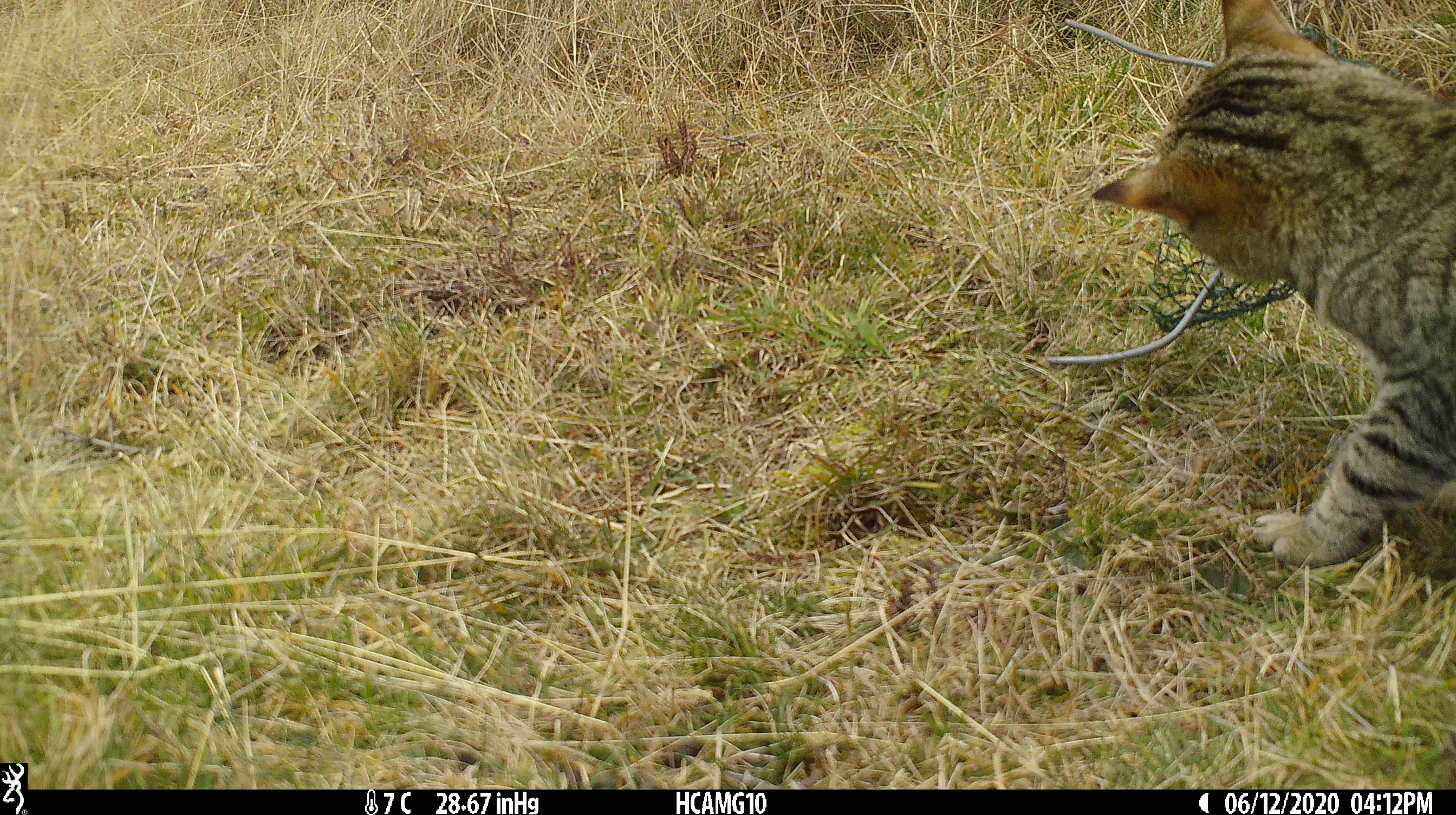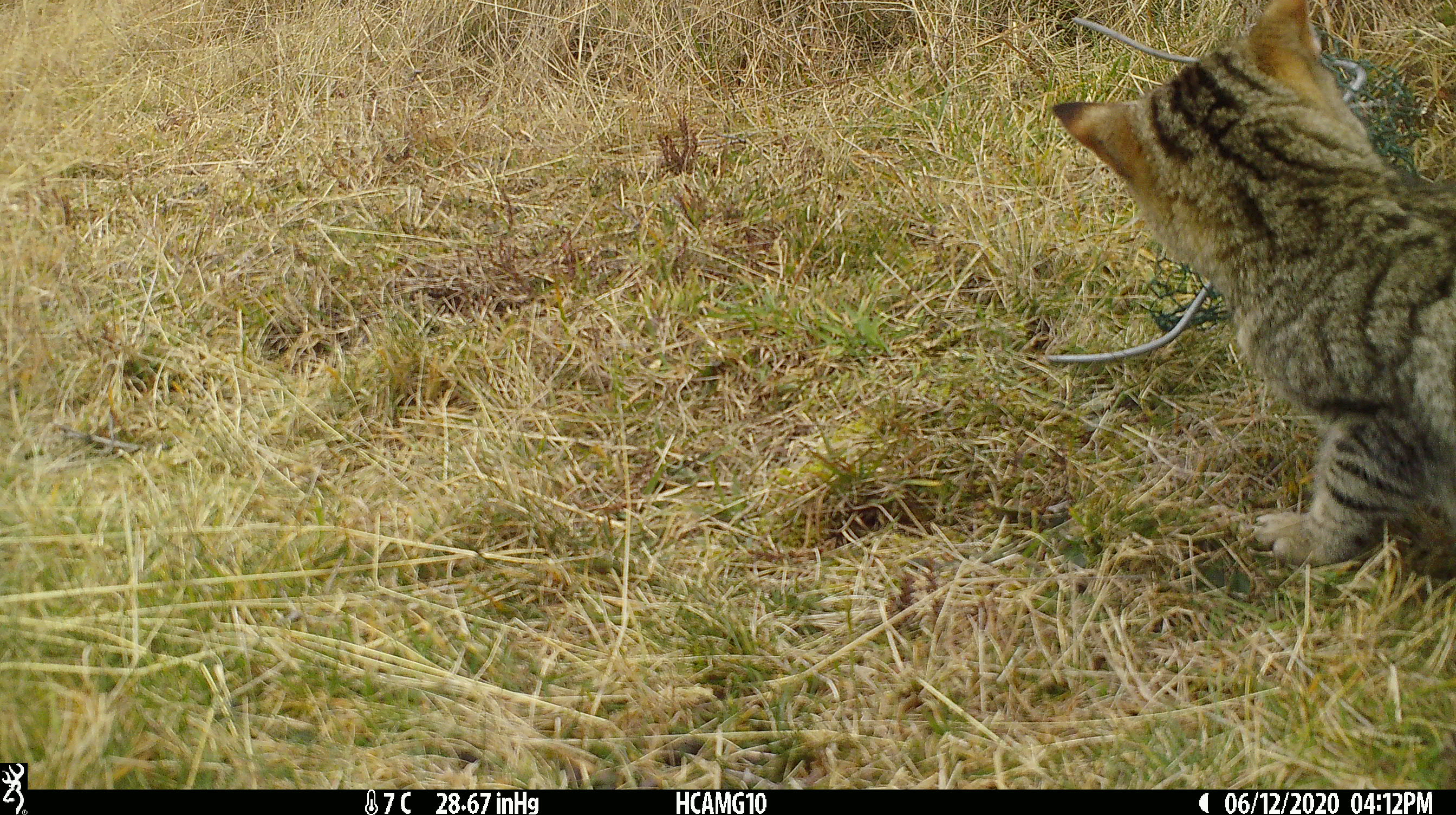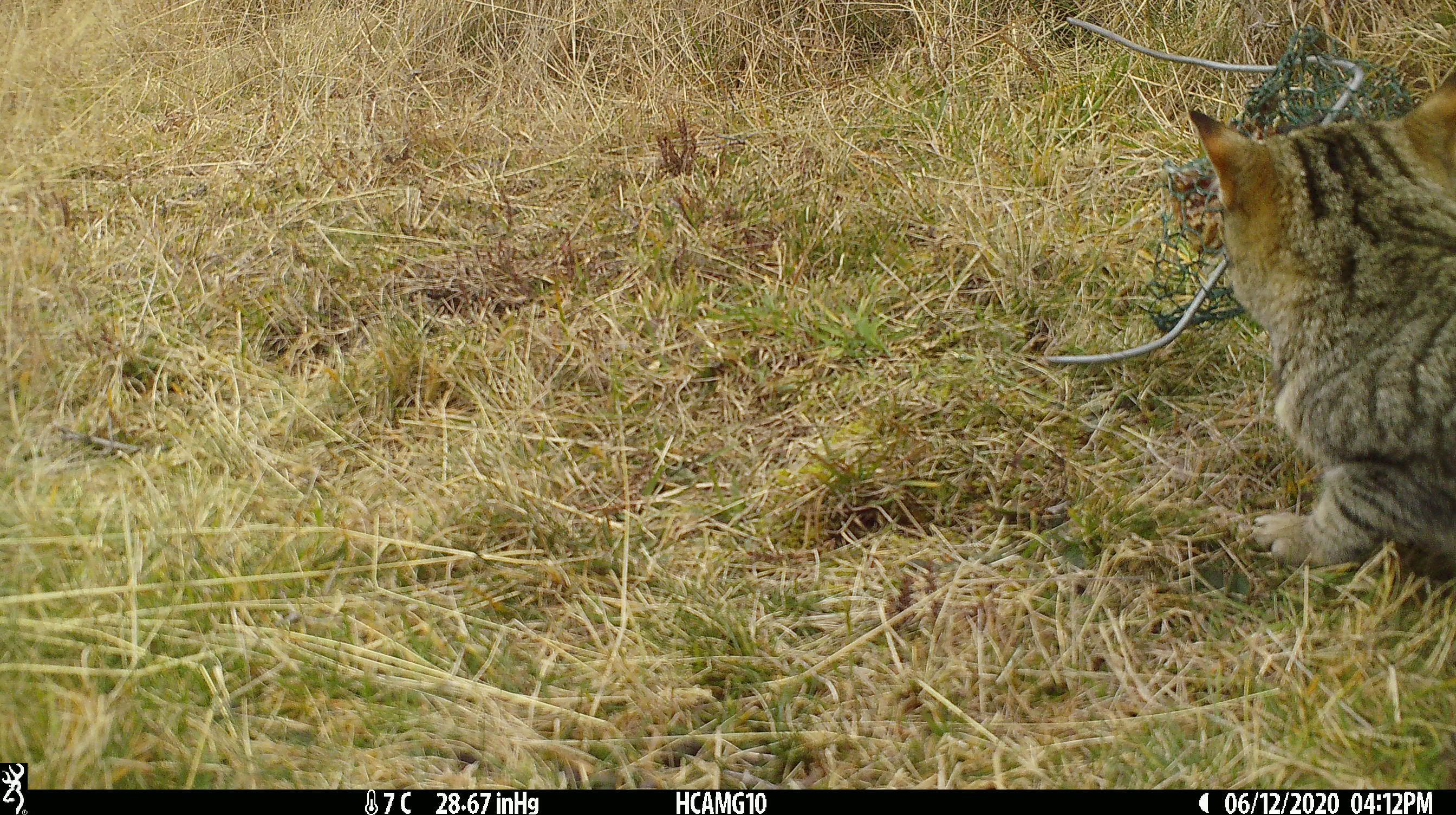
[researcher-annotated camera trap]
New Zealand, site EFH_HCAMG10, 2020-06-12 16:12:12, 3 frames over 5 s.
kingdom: Animalia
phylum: Chordata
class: Mammalia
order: Carnivora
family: Felidae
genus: Felis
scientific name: Felis catus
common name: domestic cat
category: cat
Cat (domestic cat) (Felis catus).